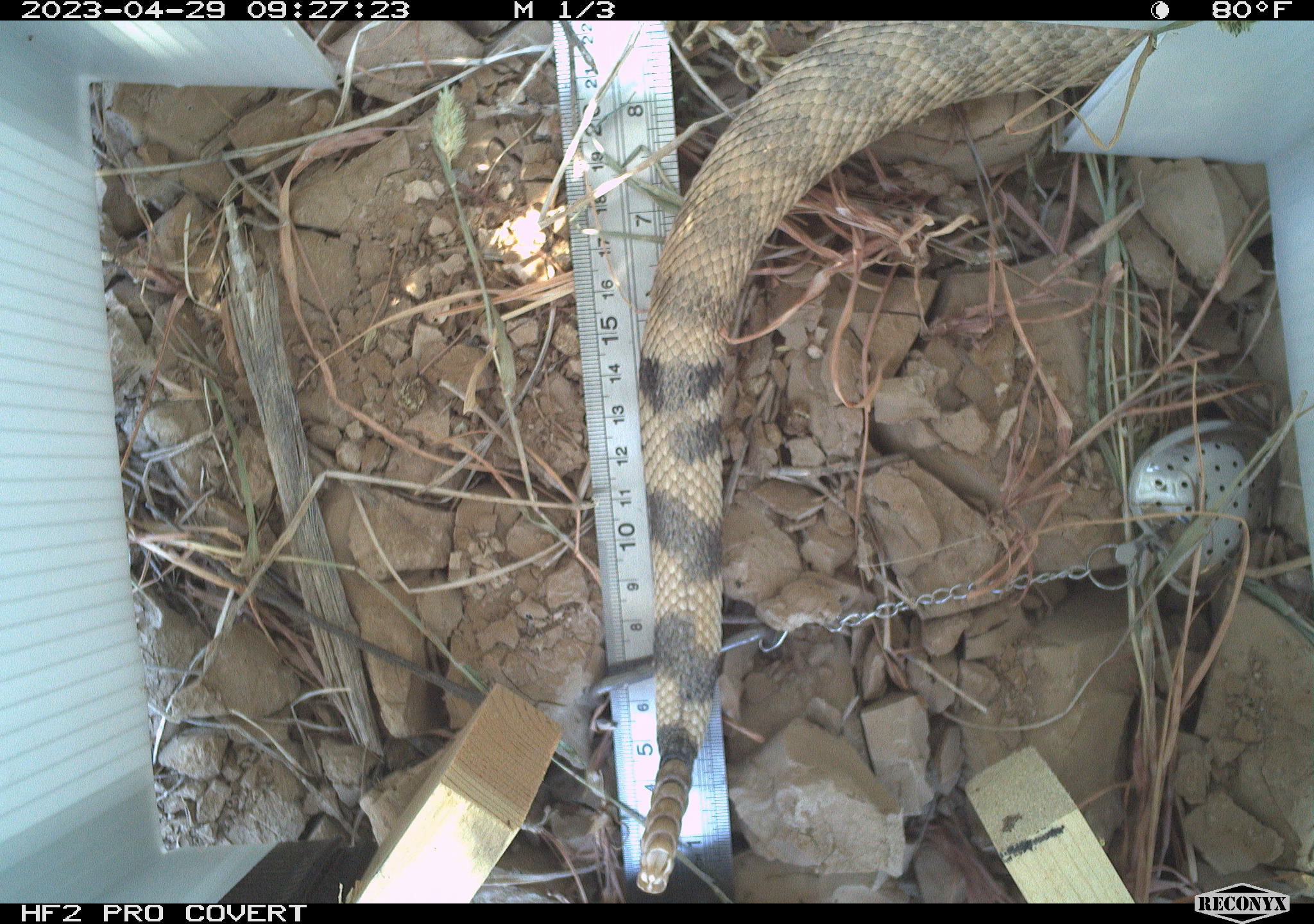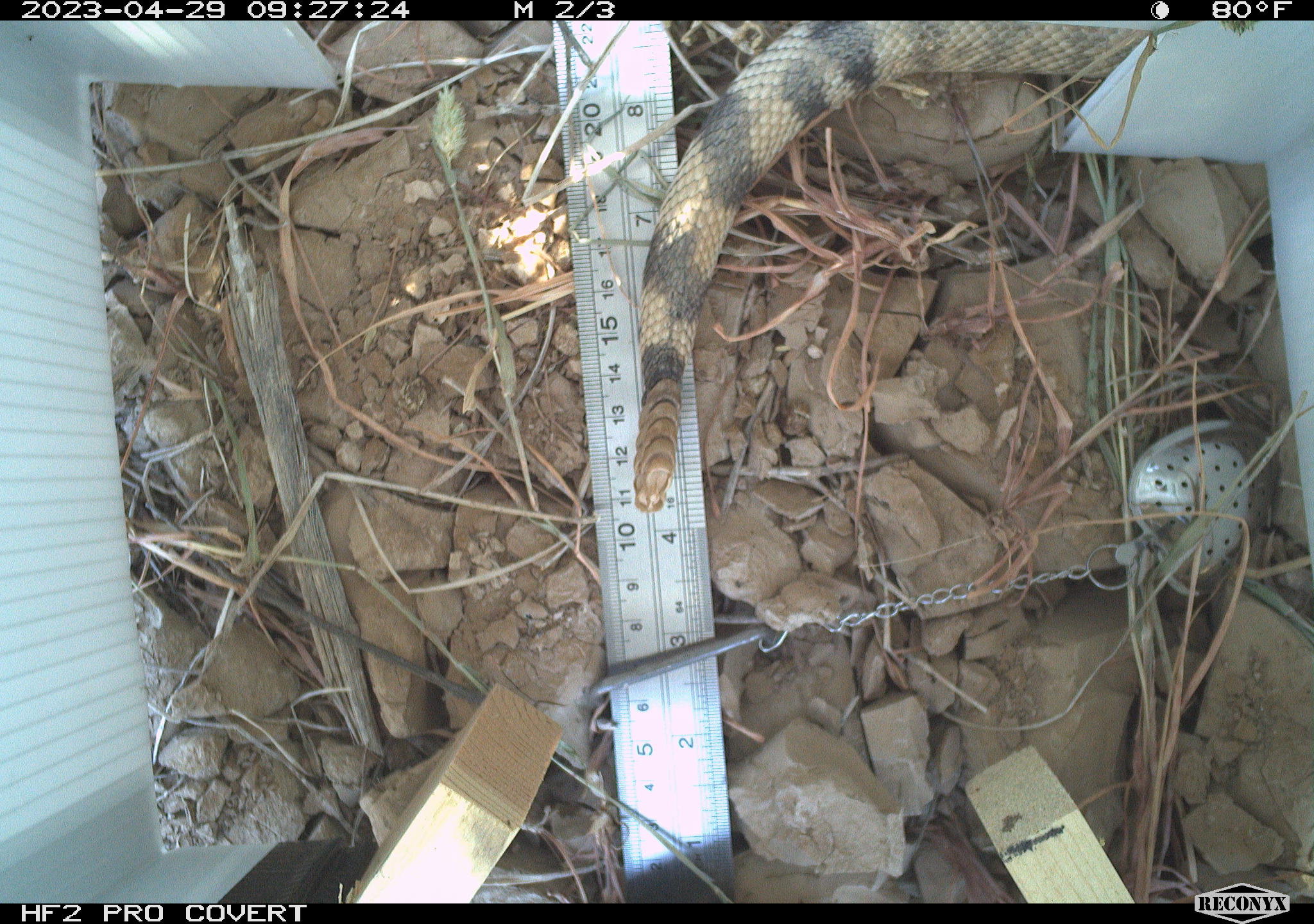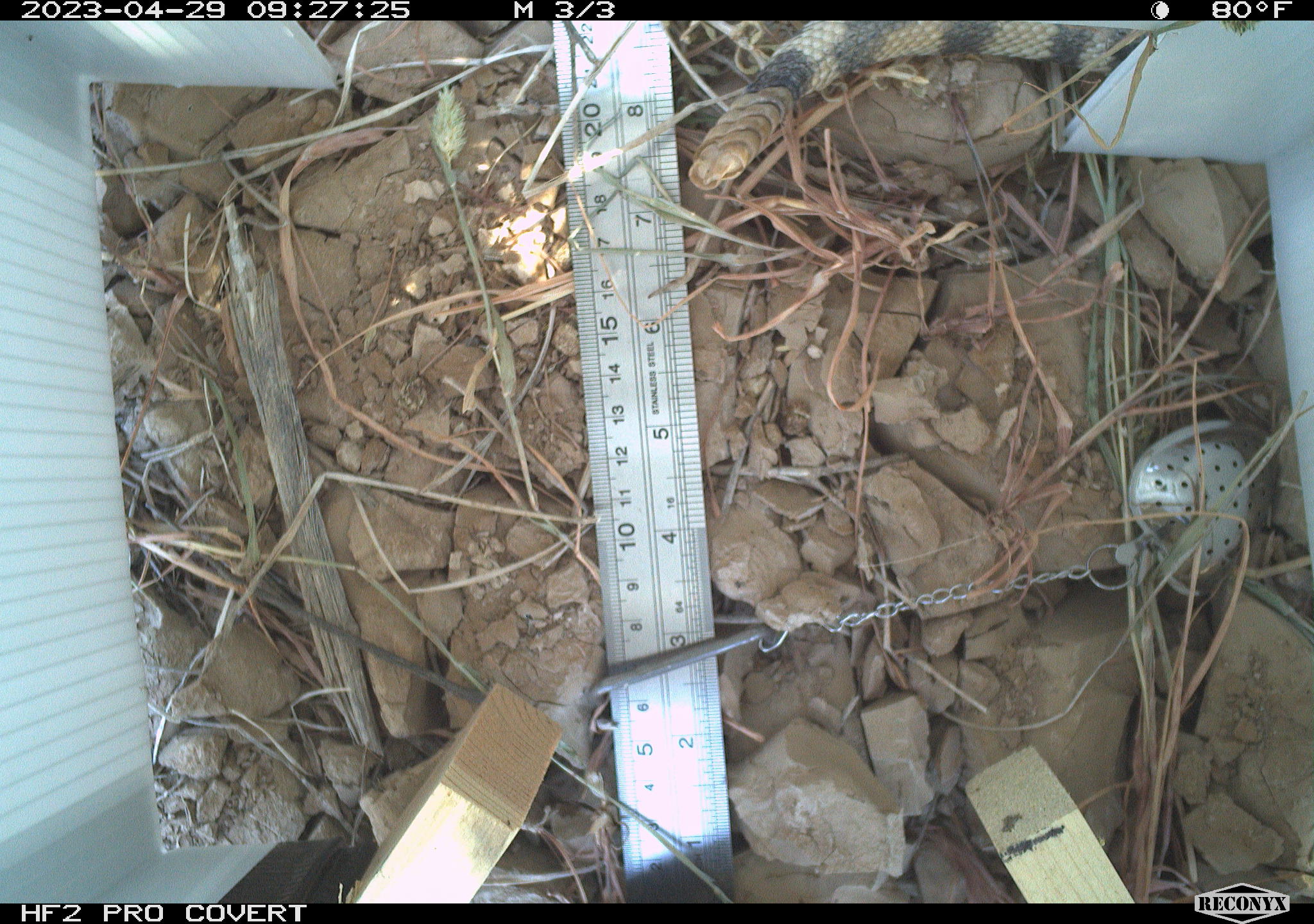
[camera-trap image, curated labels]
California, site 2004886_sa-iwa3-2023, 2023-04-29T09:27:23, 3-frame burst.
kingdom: Animalia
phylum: Chordata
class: Reptilia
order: Squamata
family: Viperidae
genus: Crotalus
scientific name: Crotalus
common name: rattlers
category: crotalus species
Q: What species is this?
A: Crotalus species (rattlers) (Crotalus).